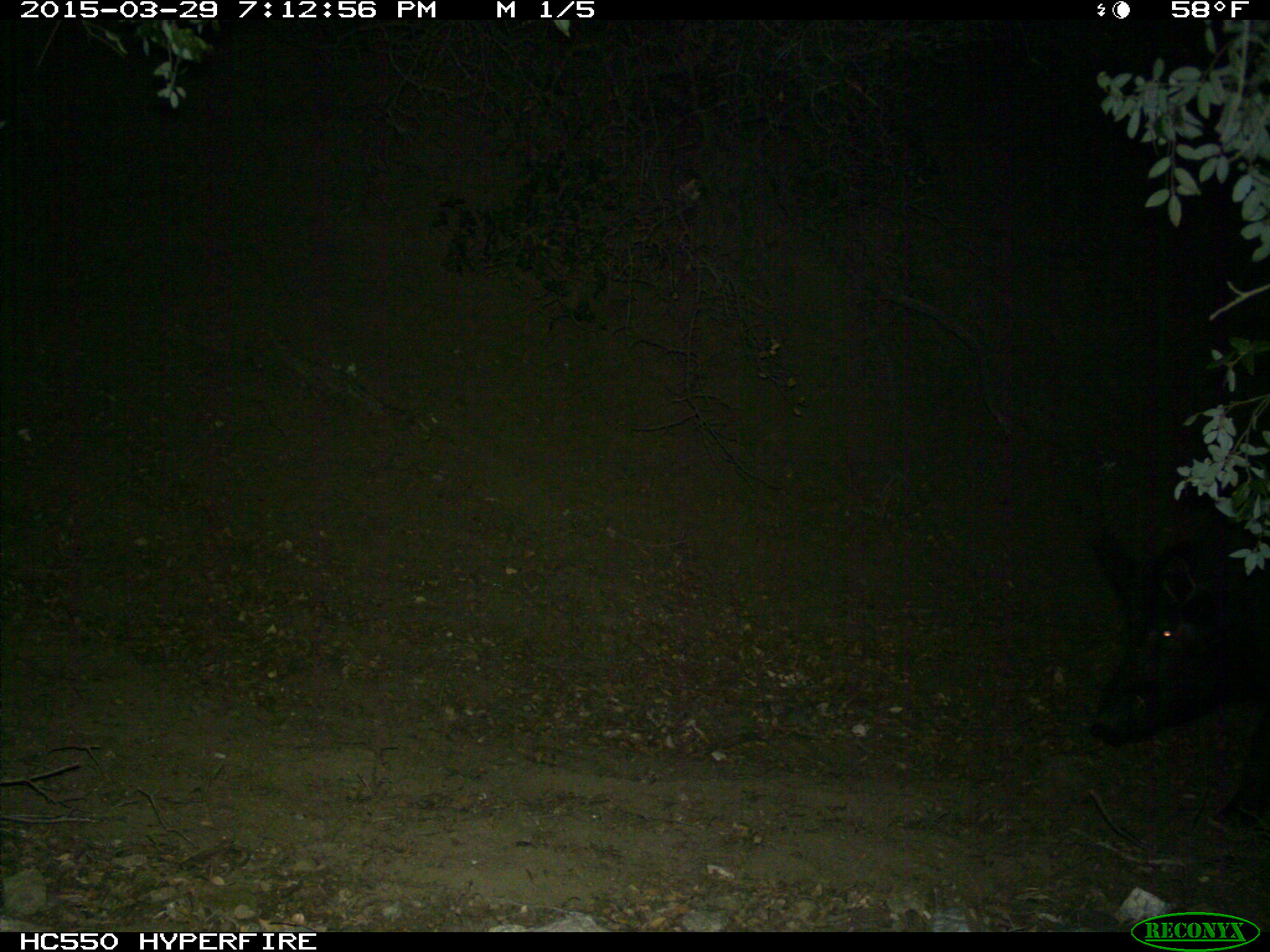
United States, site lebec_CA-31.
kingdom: Animalia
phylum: Chordata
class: Mammalia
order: Artiodactyla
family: Suidae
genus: Sus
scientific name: Sus scrofa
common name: wild boar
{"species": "Sus scrofa (wild boar)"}